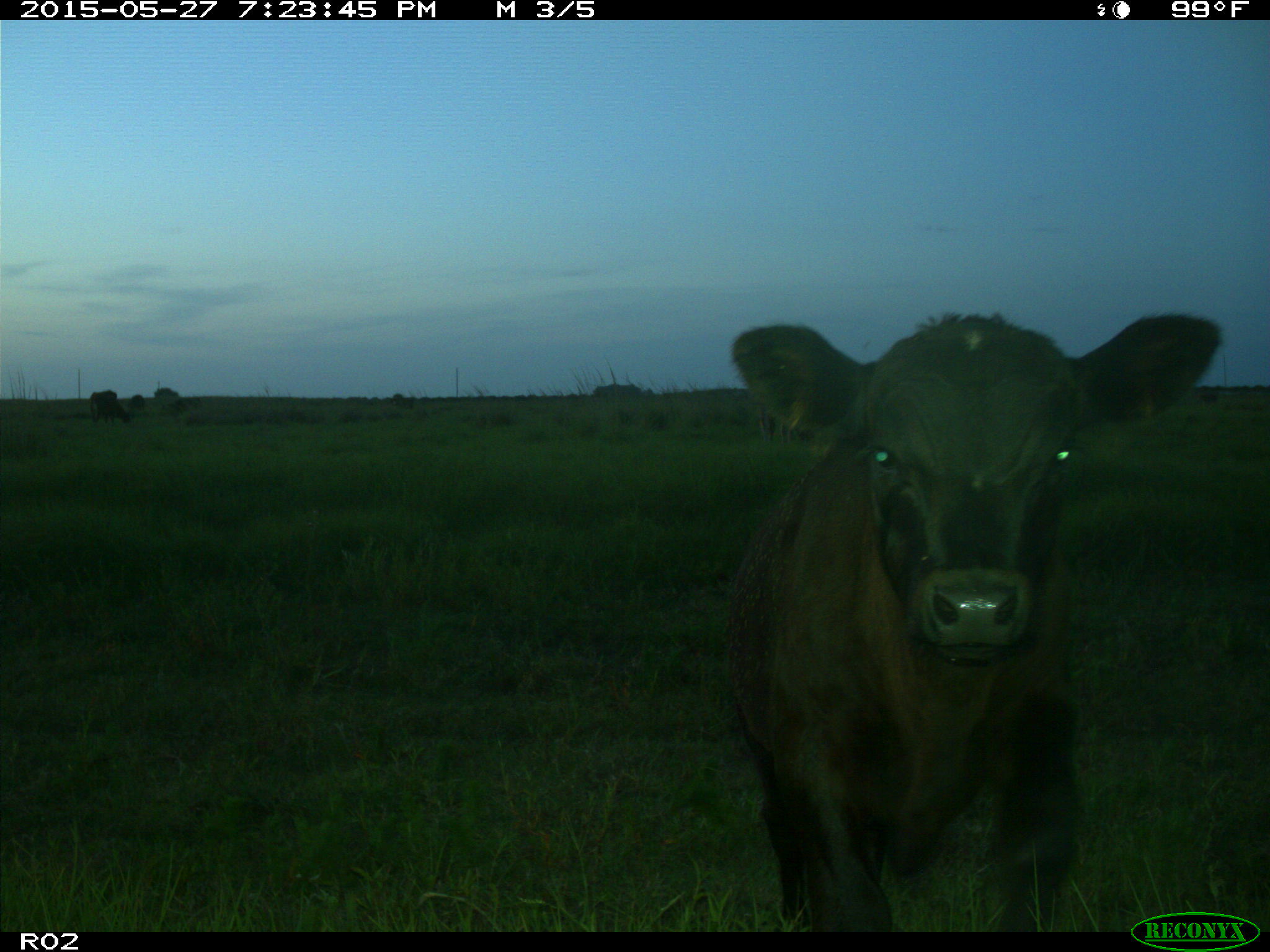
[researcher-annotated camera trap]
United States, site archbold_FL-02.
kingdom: Animalia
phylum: Chordata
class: Mammalia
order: Artiodactyla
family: Bovidae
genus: Bos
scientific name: Bos taurus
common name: domestic cow